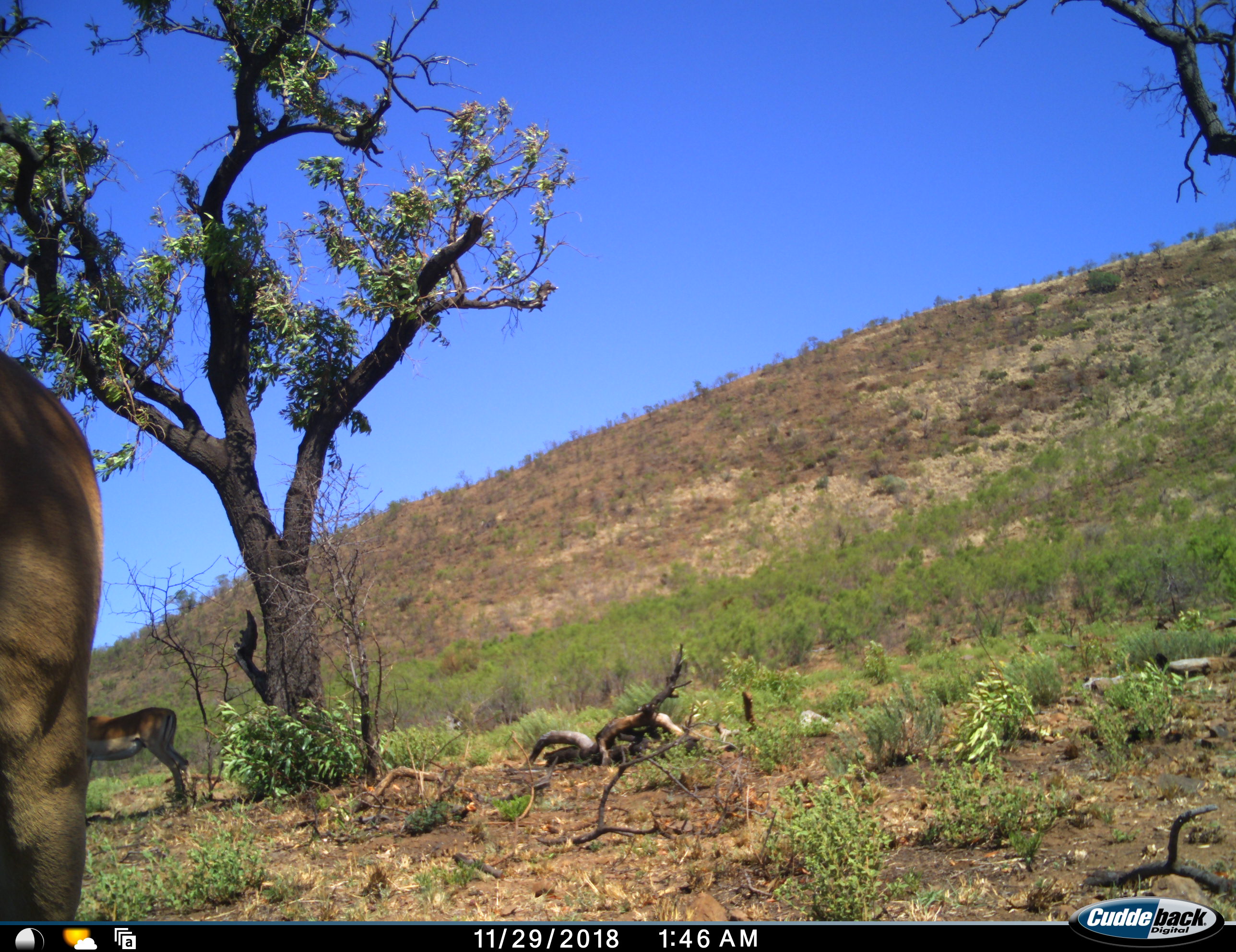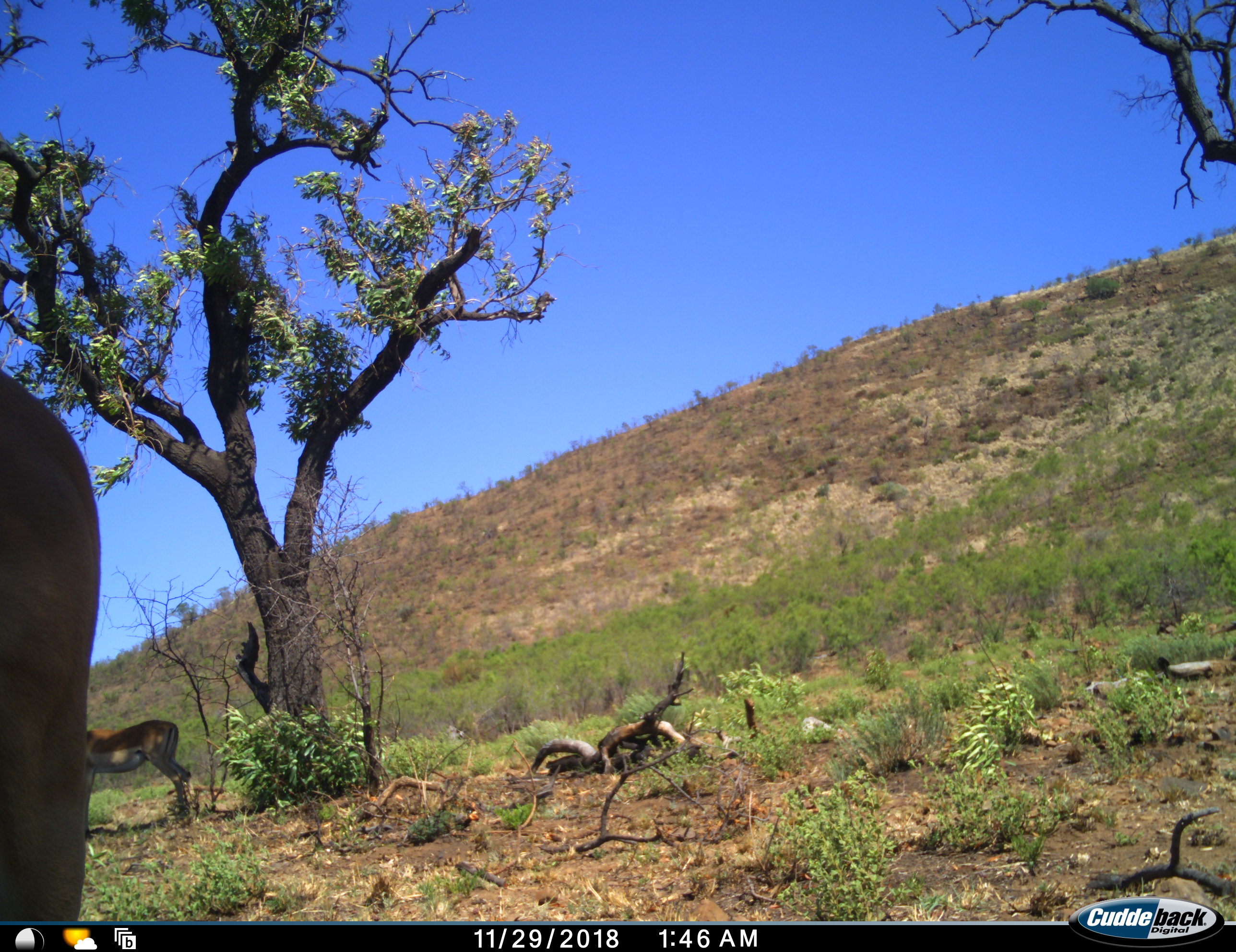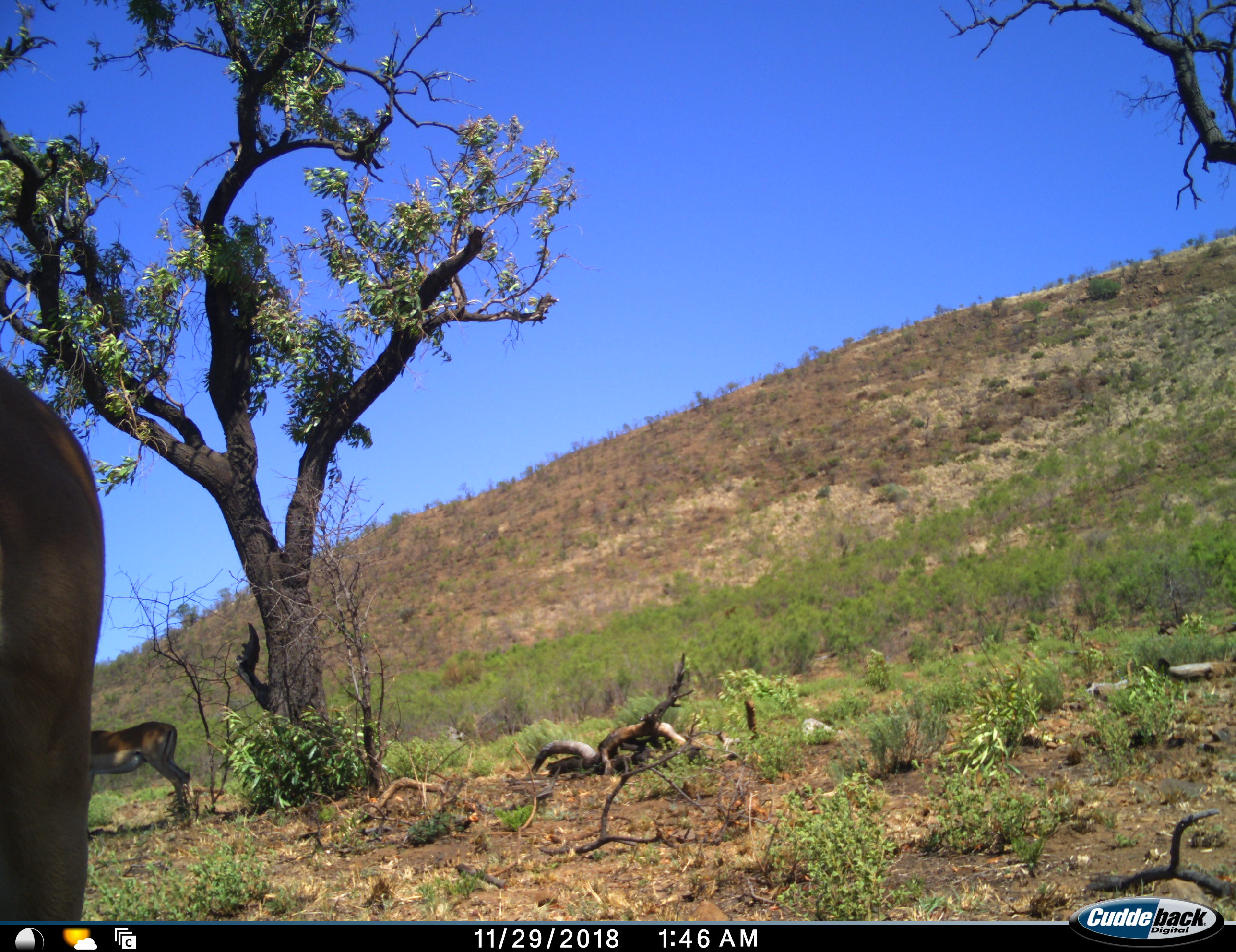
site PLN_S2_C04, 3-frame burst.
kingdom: Animalia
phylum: Chordata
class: Mammalia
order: Artiodactyla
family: Bovidae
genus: Aepyceros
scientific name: Aepyceros melampus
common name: impala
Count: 2.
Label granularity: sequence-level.